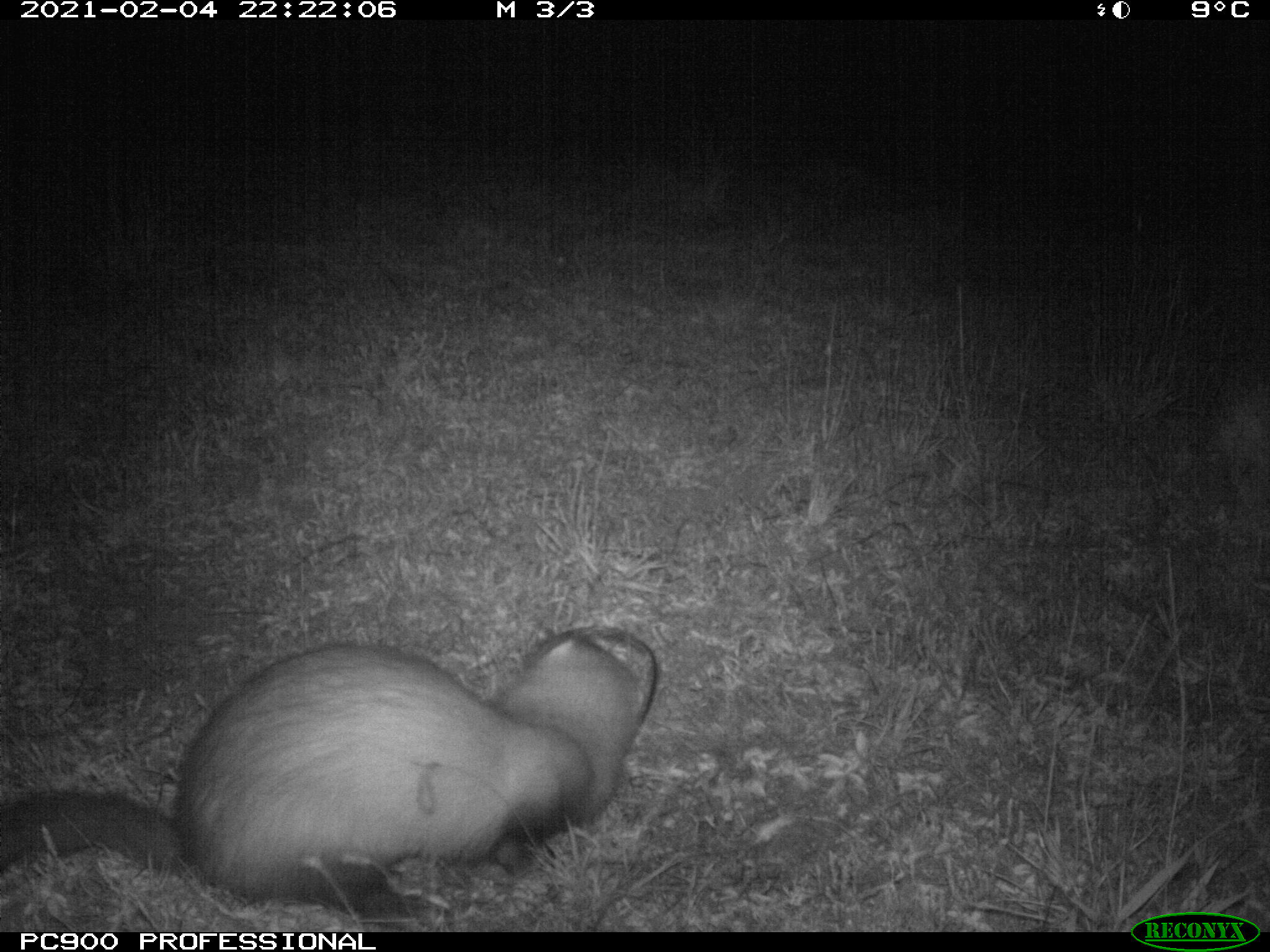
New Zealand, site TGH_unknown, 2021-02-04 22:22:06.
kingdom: Animalia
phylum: Chordata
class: Mammalia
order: Carnivora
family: Mustelidae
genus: Mustela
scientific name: Mustela furo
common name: ferret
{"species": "ferret (Mustela furo)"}